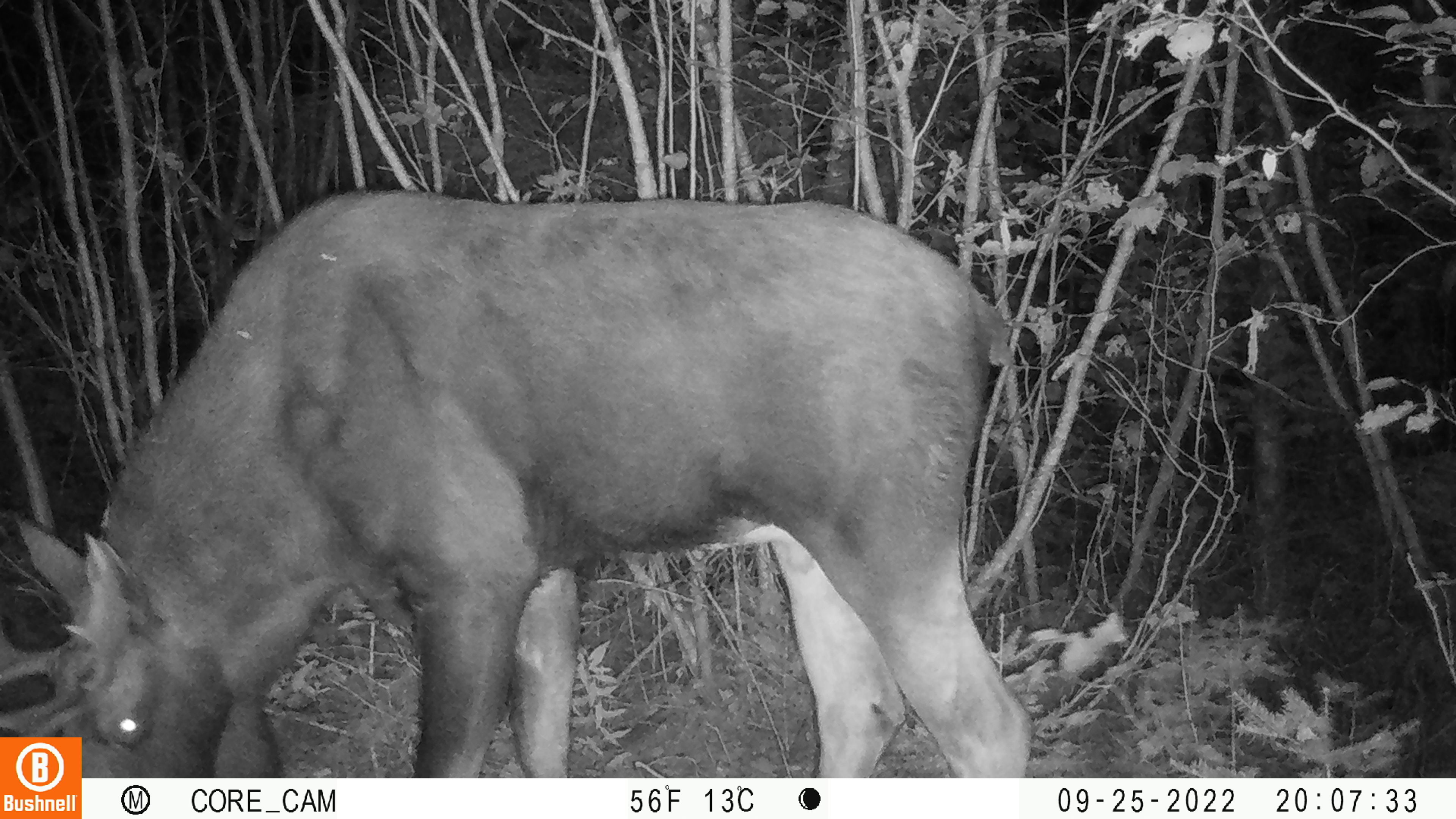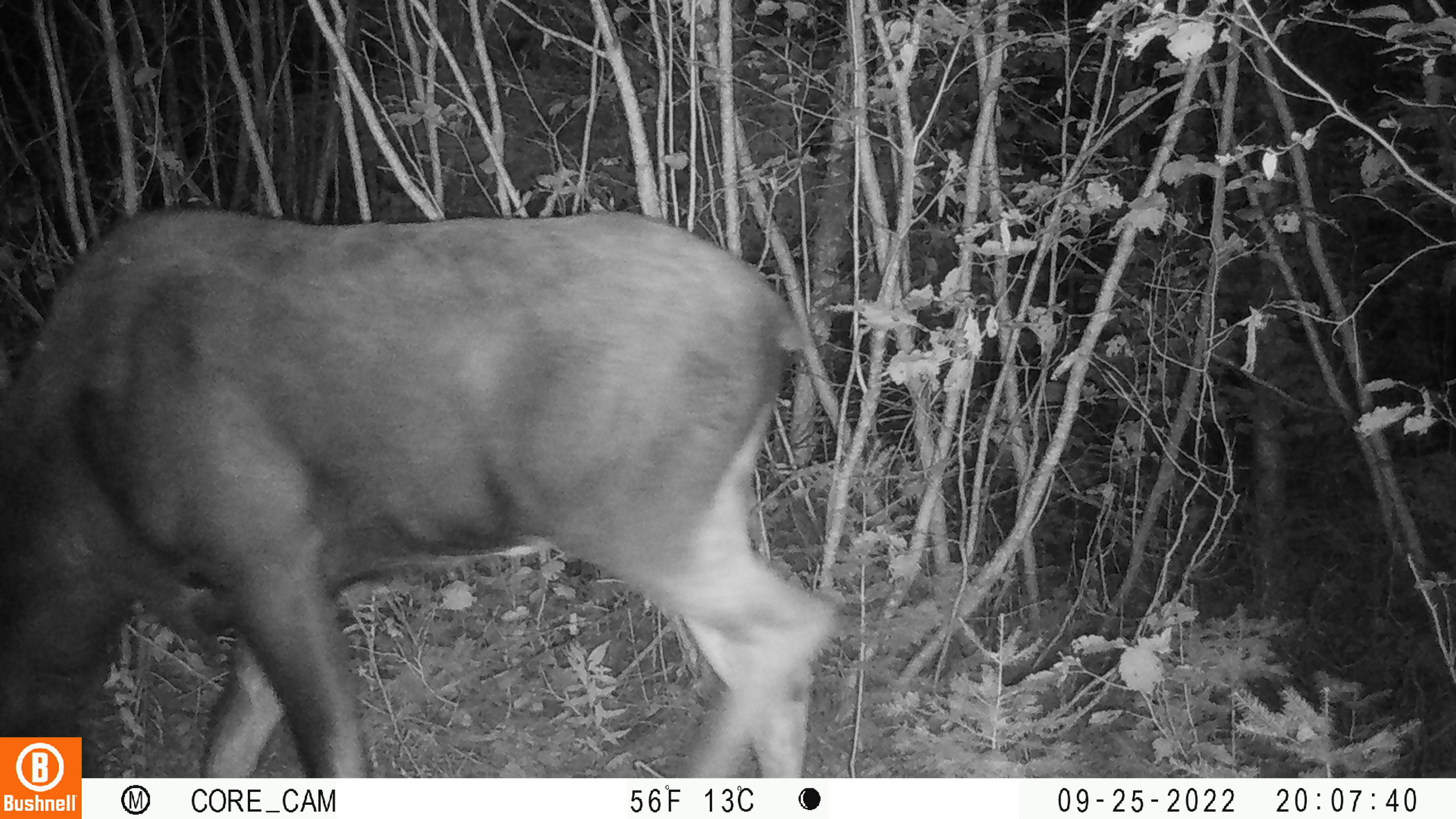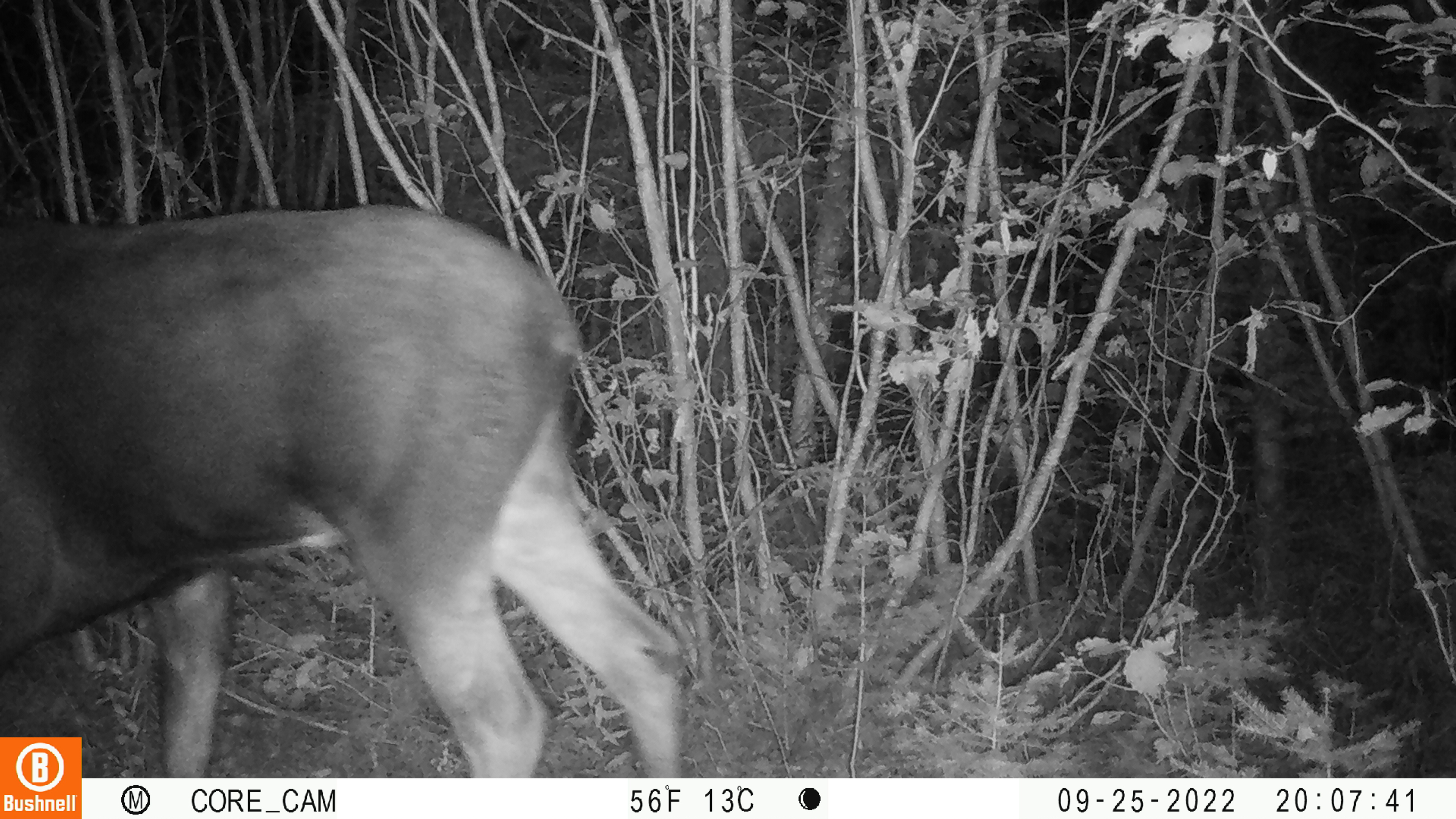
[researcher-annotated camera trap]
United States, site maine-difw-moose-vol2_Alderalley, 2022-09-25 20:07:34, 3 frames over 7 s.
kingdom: Animalia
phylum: Chordata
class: Mammalia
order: Artiodactyla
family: Cervidae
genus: Alces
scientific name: Alces alces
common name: moose